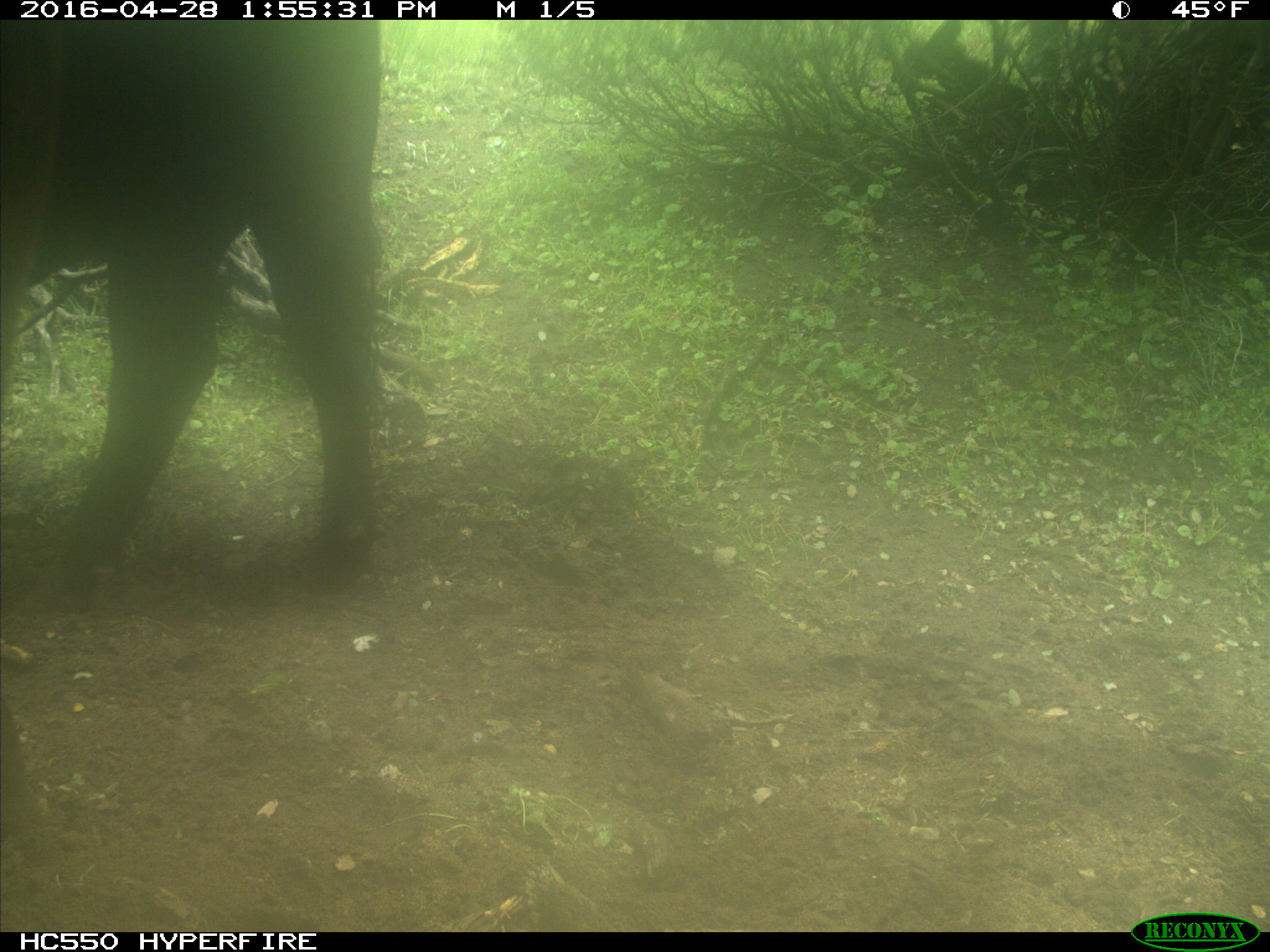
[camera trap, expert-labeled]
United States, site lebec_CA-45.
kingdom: Animalia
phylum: Chordata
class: Mammalia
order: Artiodactyla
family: Bovidae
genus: Bos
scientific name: Bos taurus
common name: domestic cow